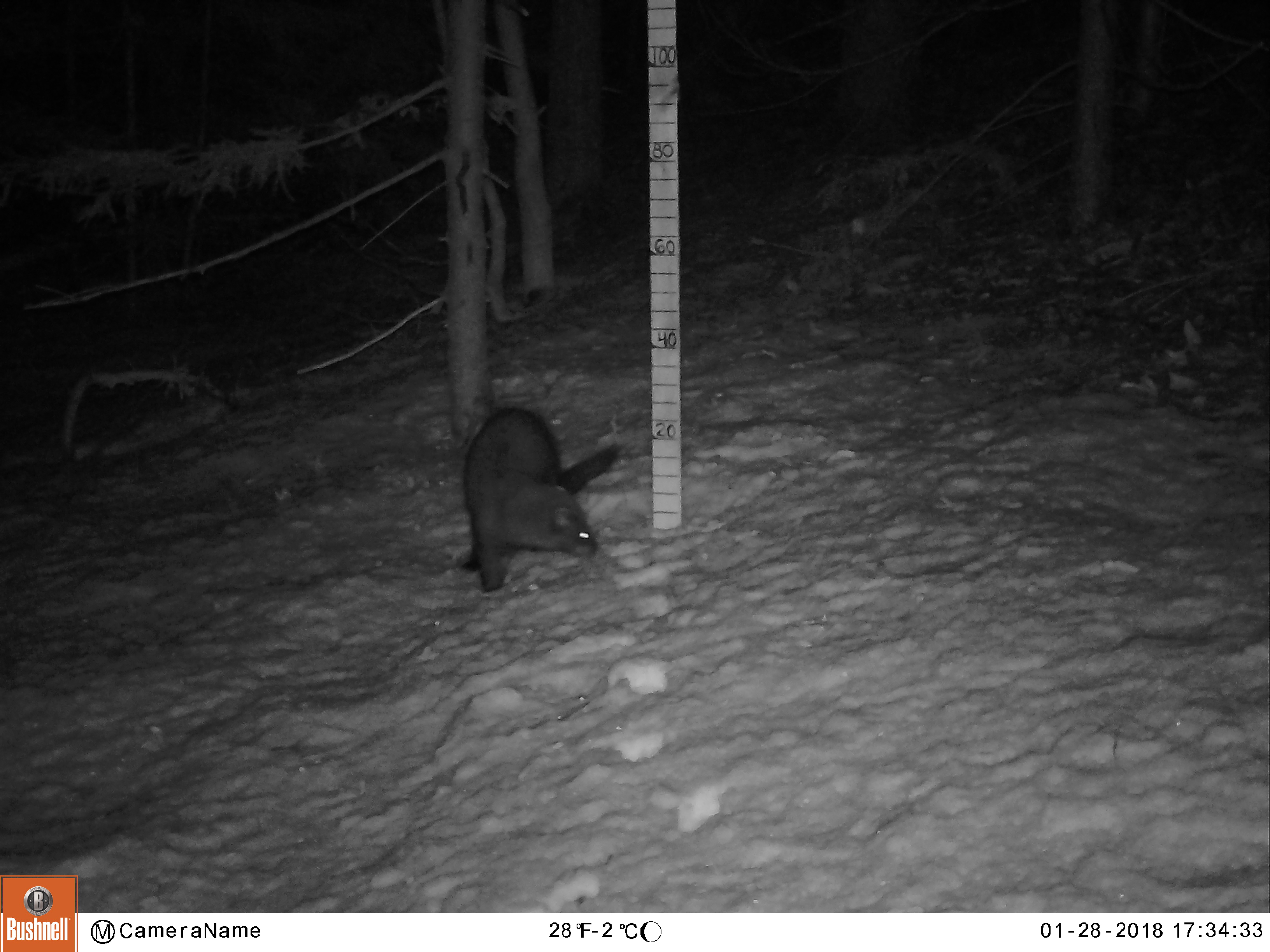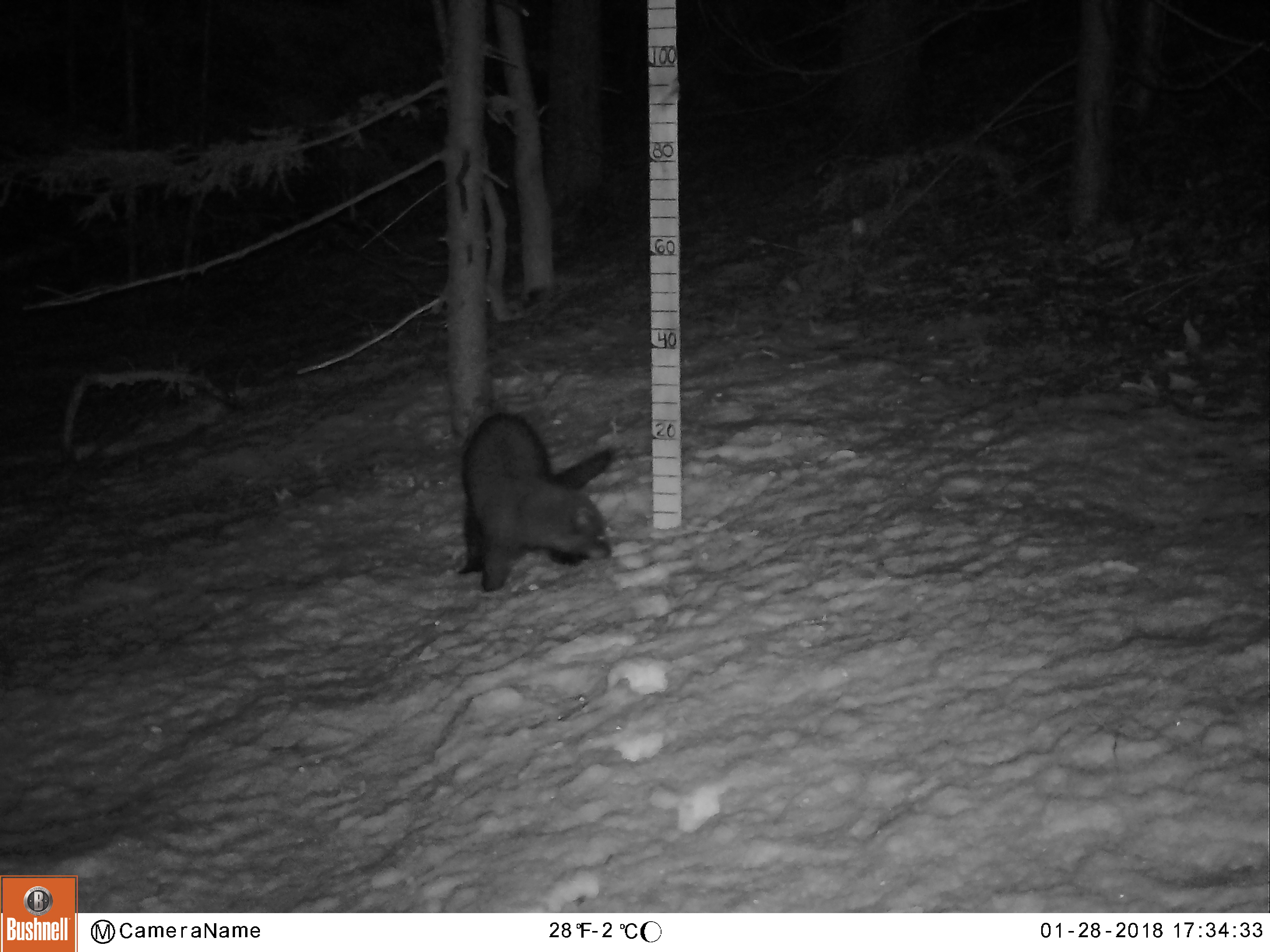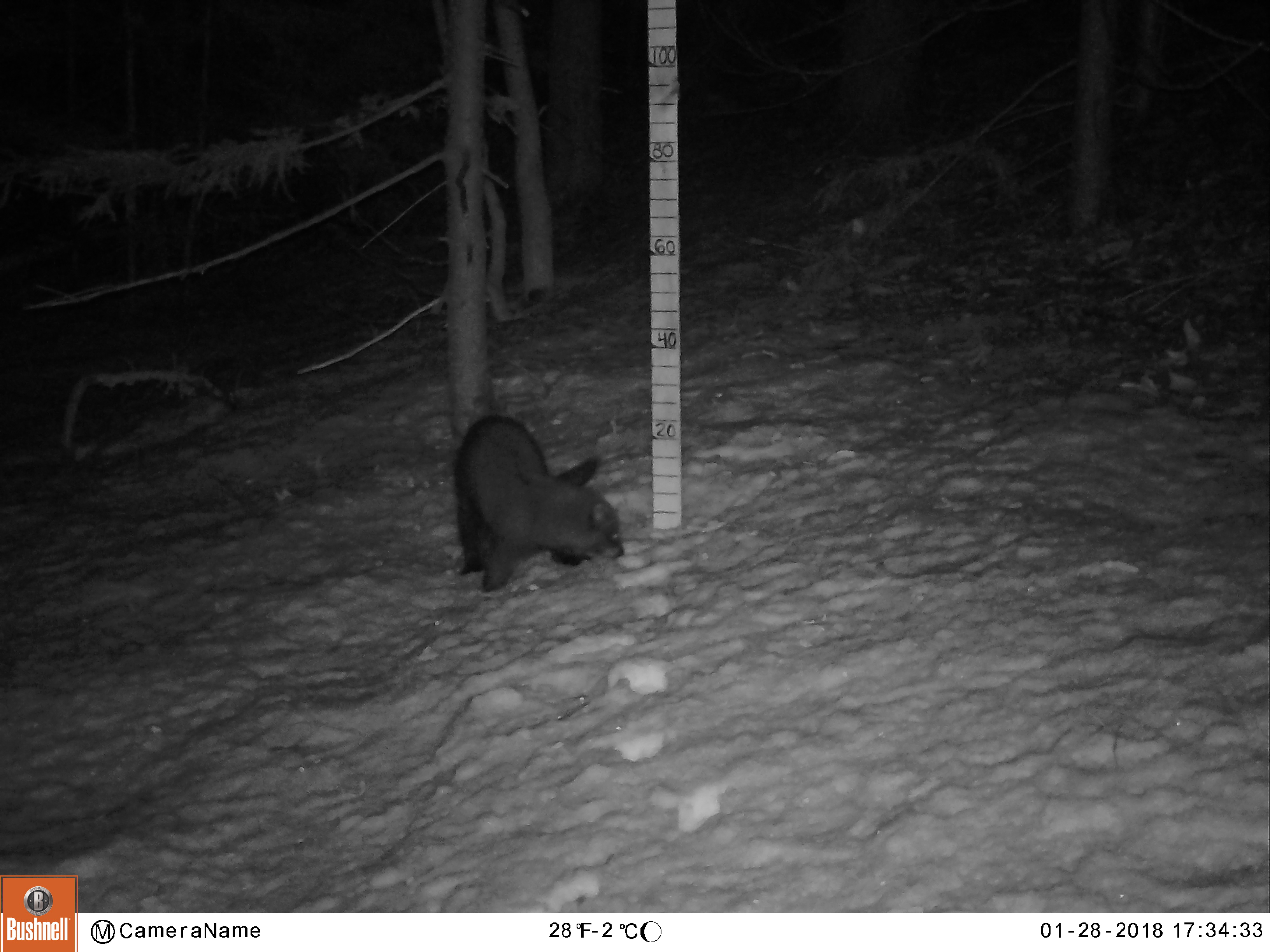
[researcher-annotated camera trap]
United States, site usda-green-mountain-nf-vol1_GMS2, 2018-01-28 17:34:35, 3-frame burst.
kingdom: Animalia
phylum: Chordata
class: Mammalia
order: Carnivora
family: Mustelidae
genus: Pekania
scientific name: Pekania pennanti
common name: fisher